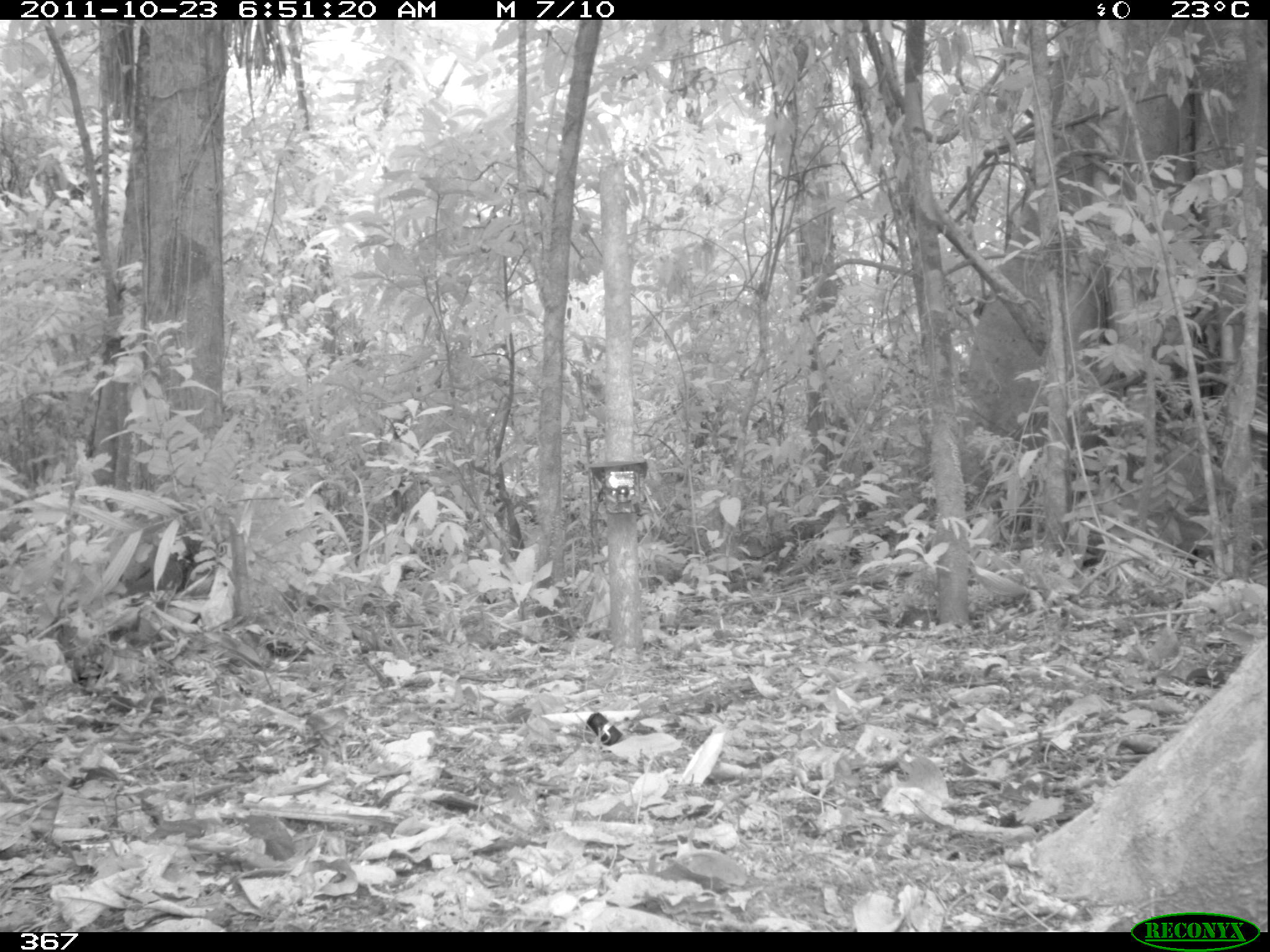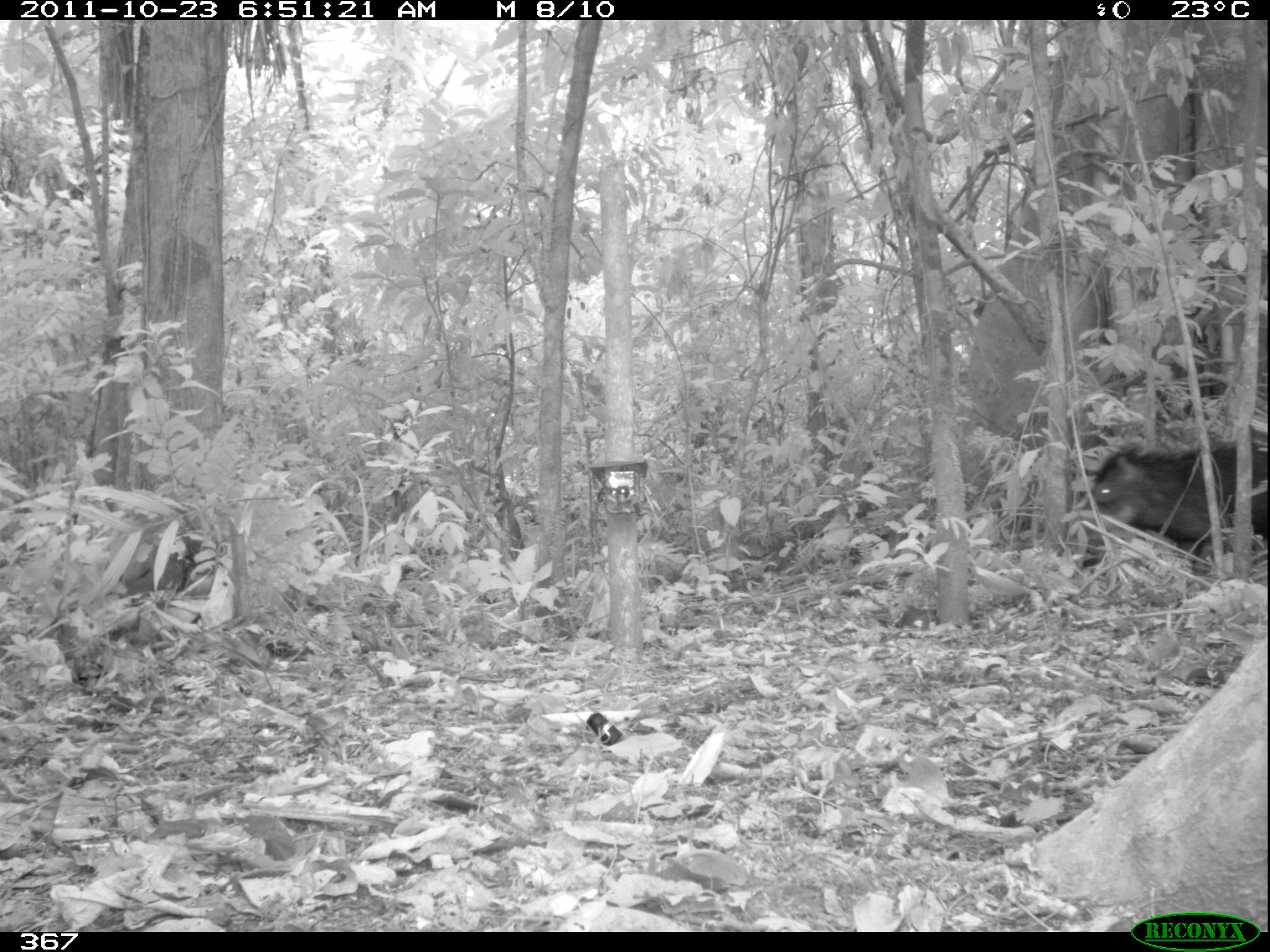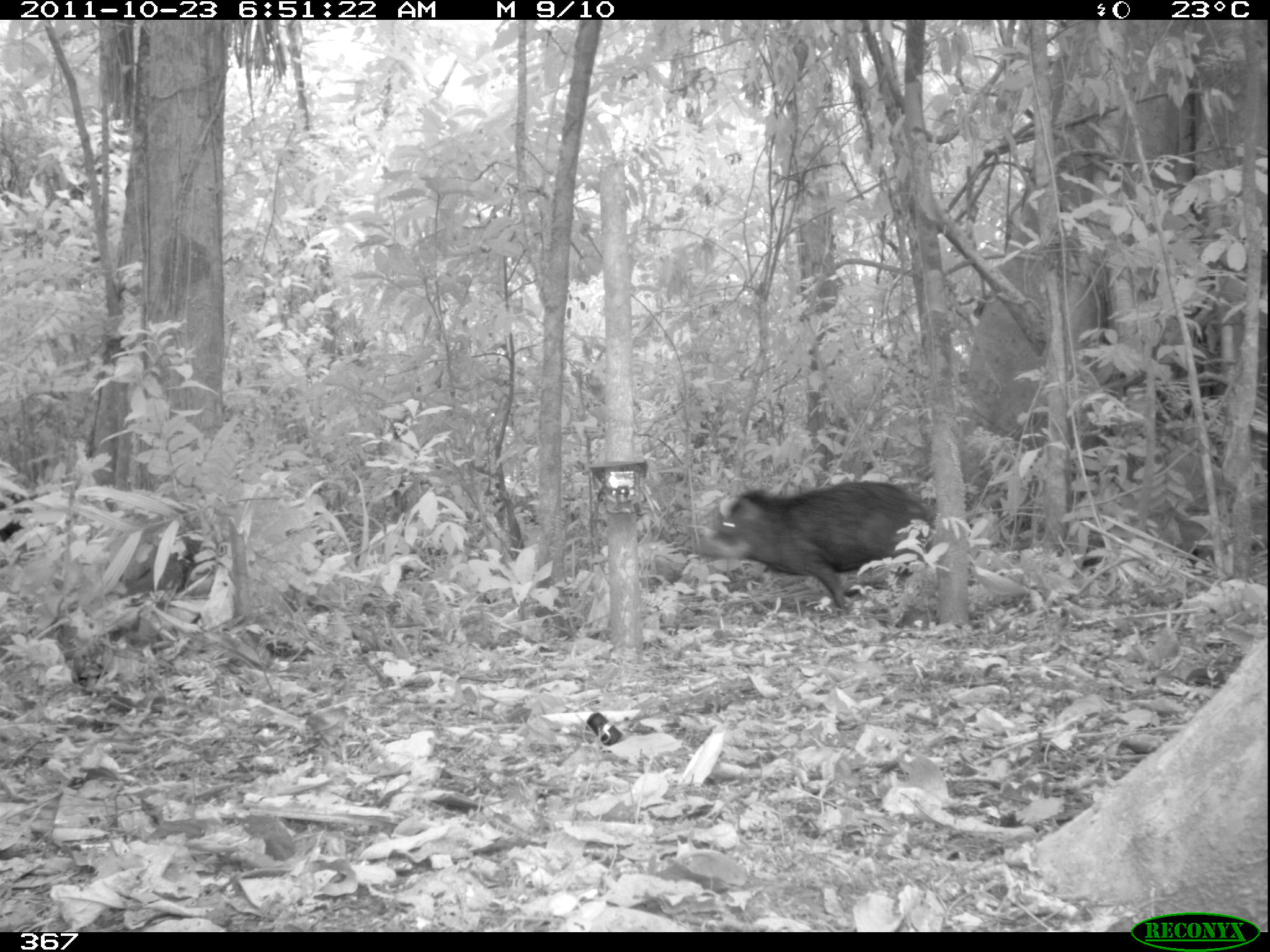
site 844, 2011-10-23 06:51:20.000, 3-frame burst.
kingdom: Animalia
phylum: Chordata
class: Mammalia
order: Artiodactyla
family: Tayassuidae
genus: Tayassu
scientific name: Tayassu pecari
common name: white-lipped peccary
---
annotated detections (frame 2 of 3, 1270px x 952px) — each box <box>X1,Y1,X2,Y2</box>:
tayassu pecari: <box>1083,438,1267,596</box>